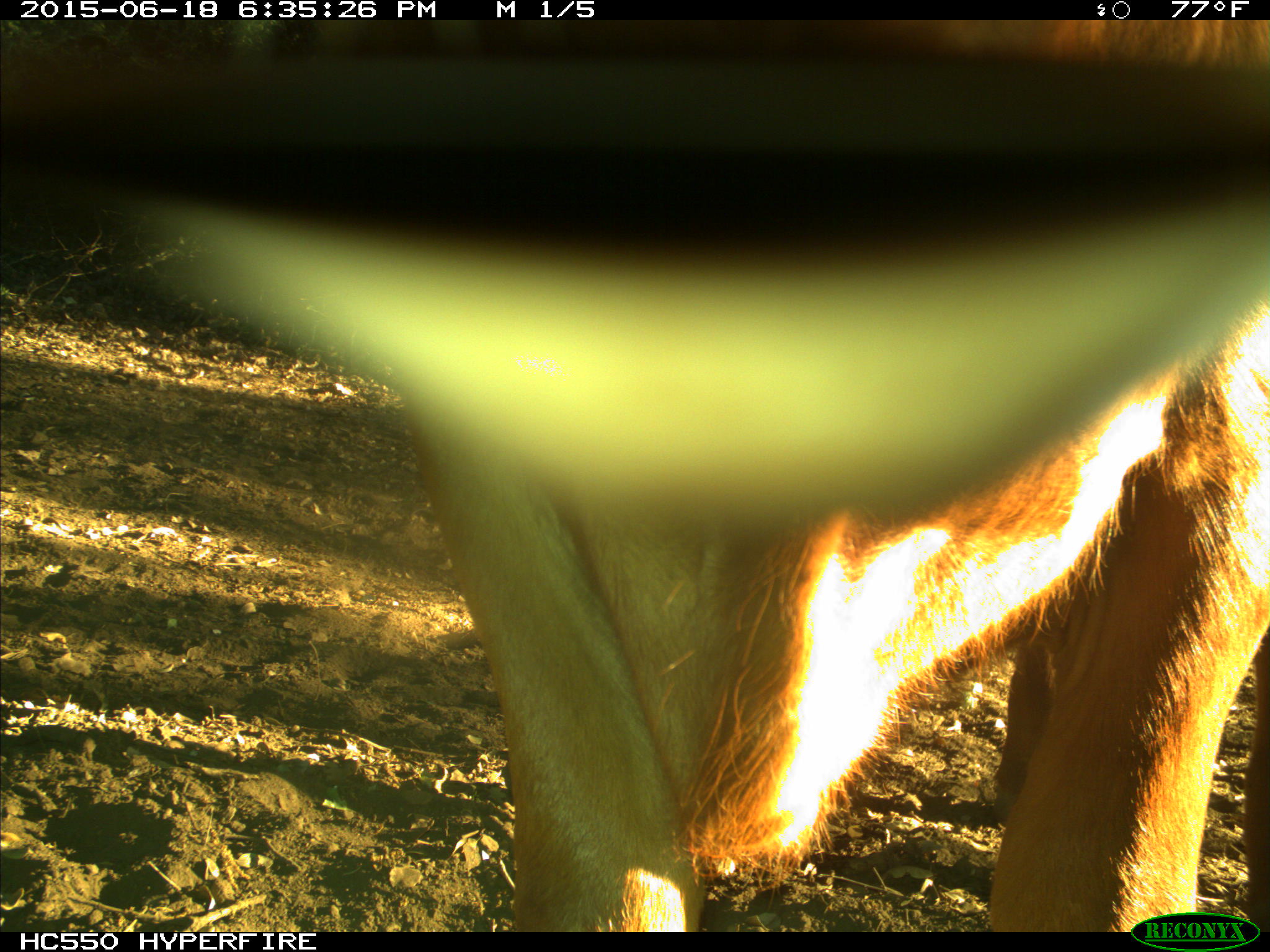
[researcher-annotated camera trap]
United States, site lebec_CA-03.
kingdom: Animalia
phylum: Chordata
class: Mammalia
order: Artiodactyla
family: Bovidae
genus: Bos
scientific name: Bos taurus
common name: domestic cow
Bos taurus (domestic cow).